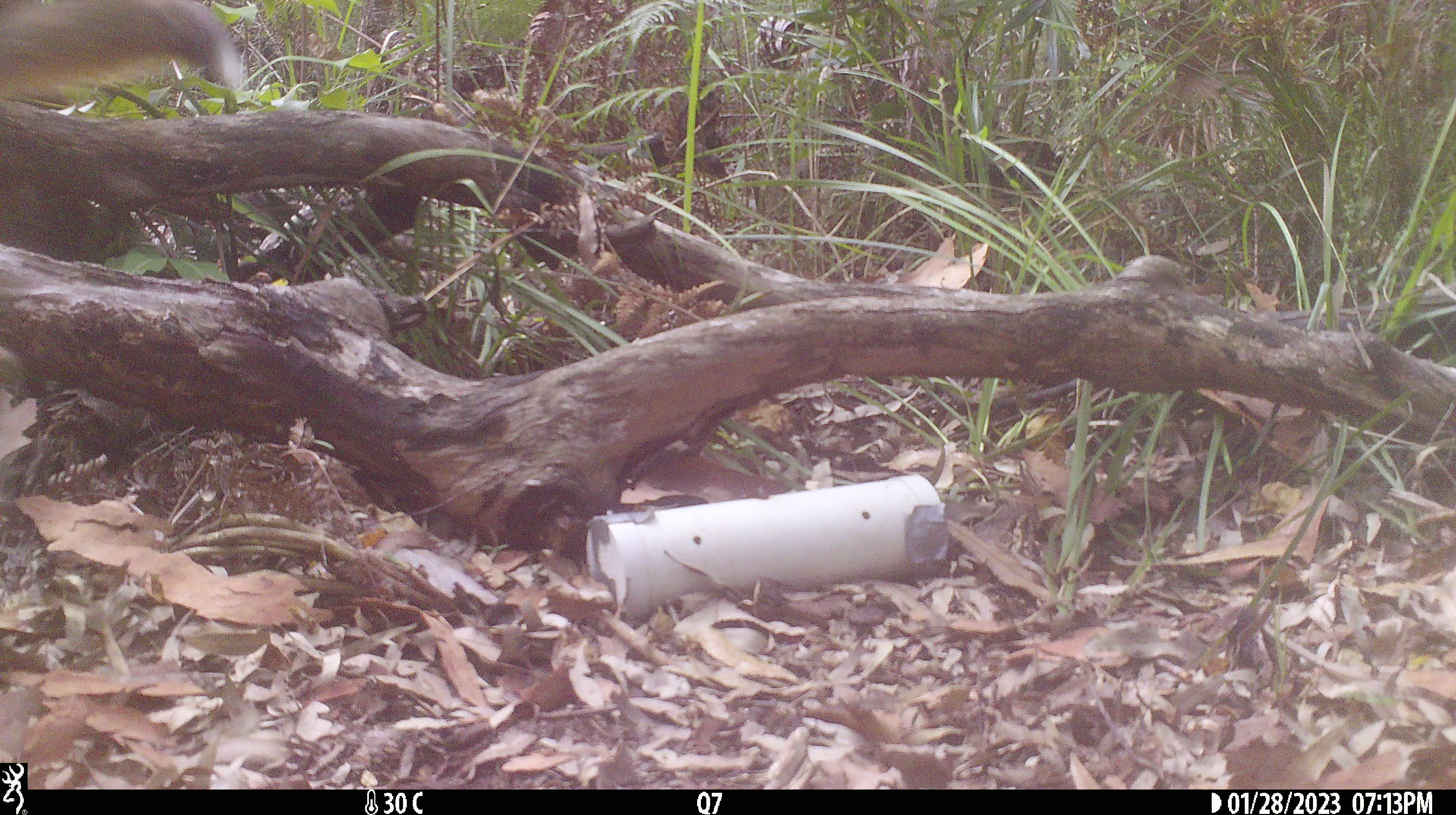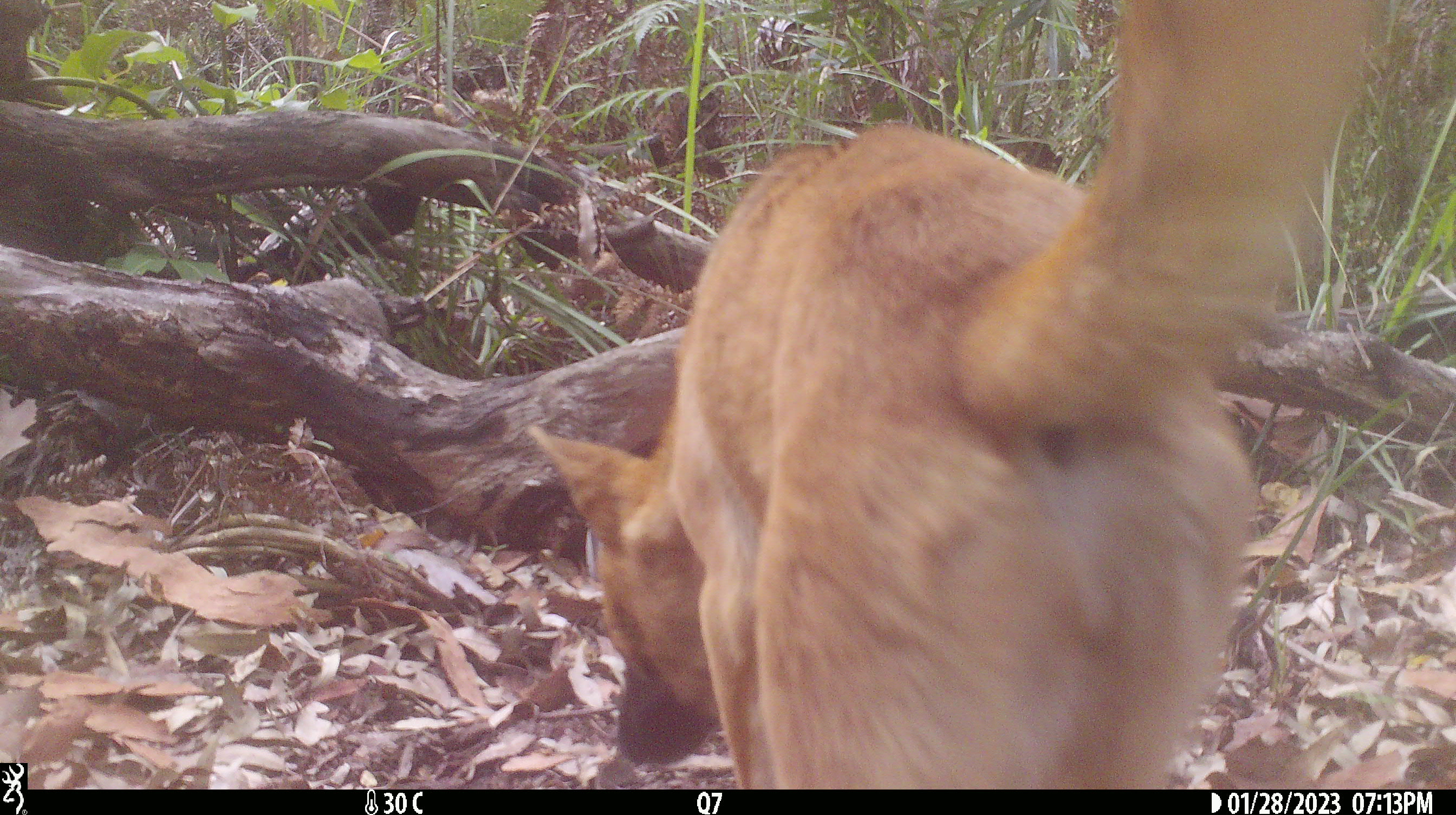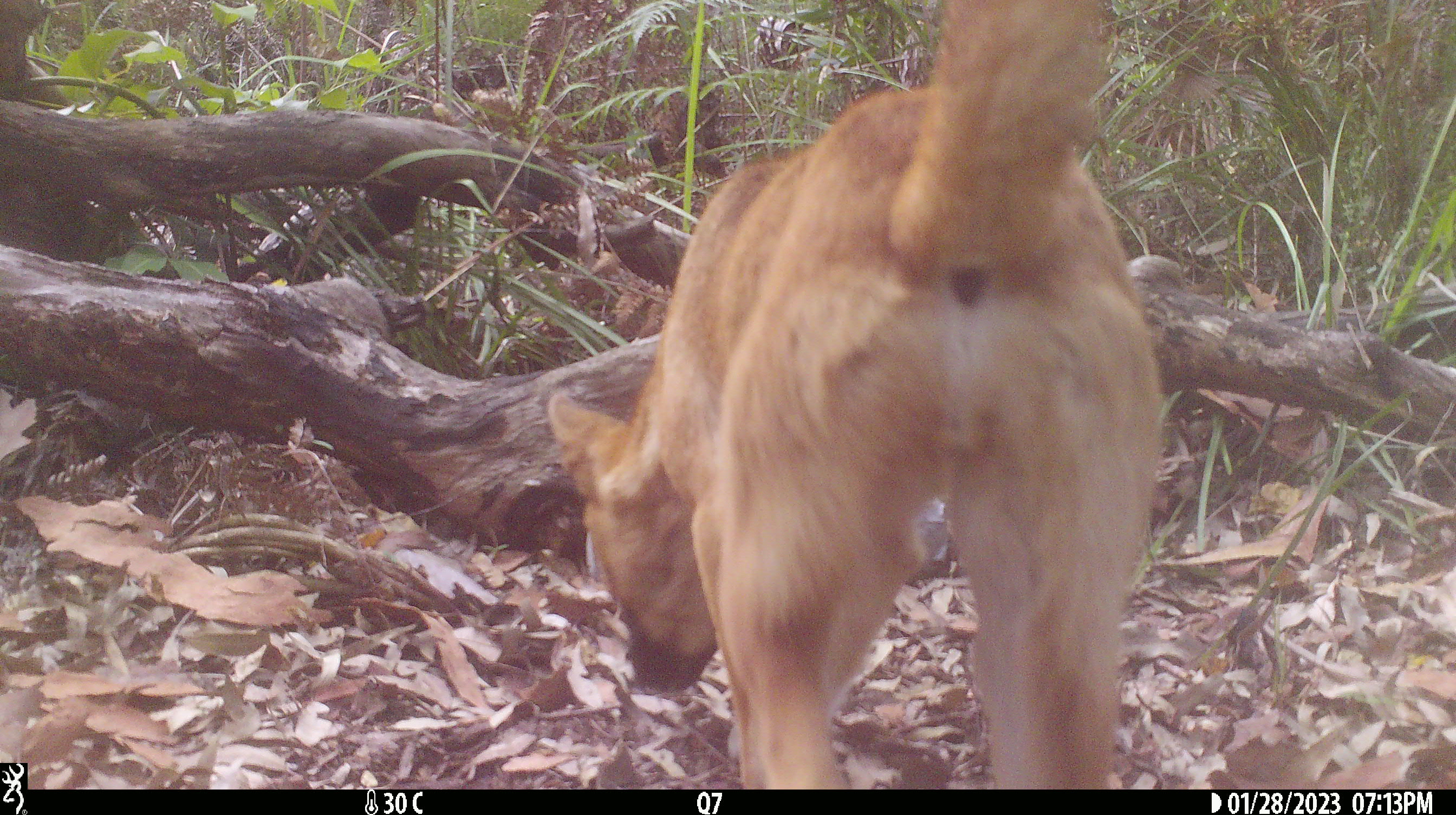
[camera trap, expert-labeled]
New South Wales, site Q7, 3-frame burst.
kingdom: Animalia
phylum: Chordata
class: Mammalia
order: Carnivora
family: Canidae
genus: Canis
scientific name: Canis familiaris dingo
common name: dingo